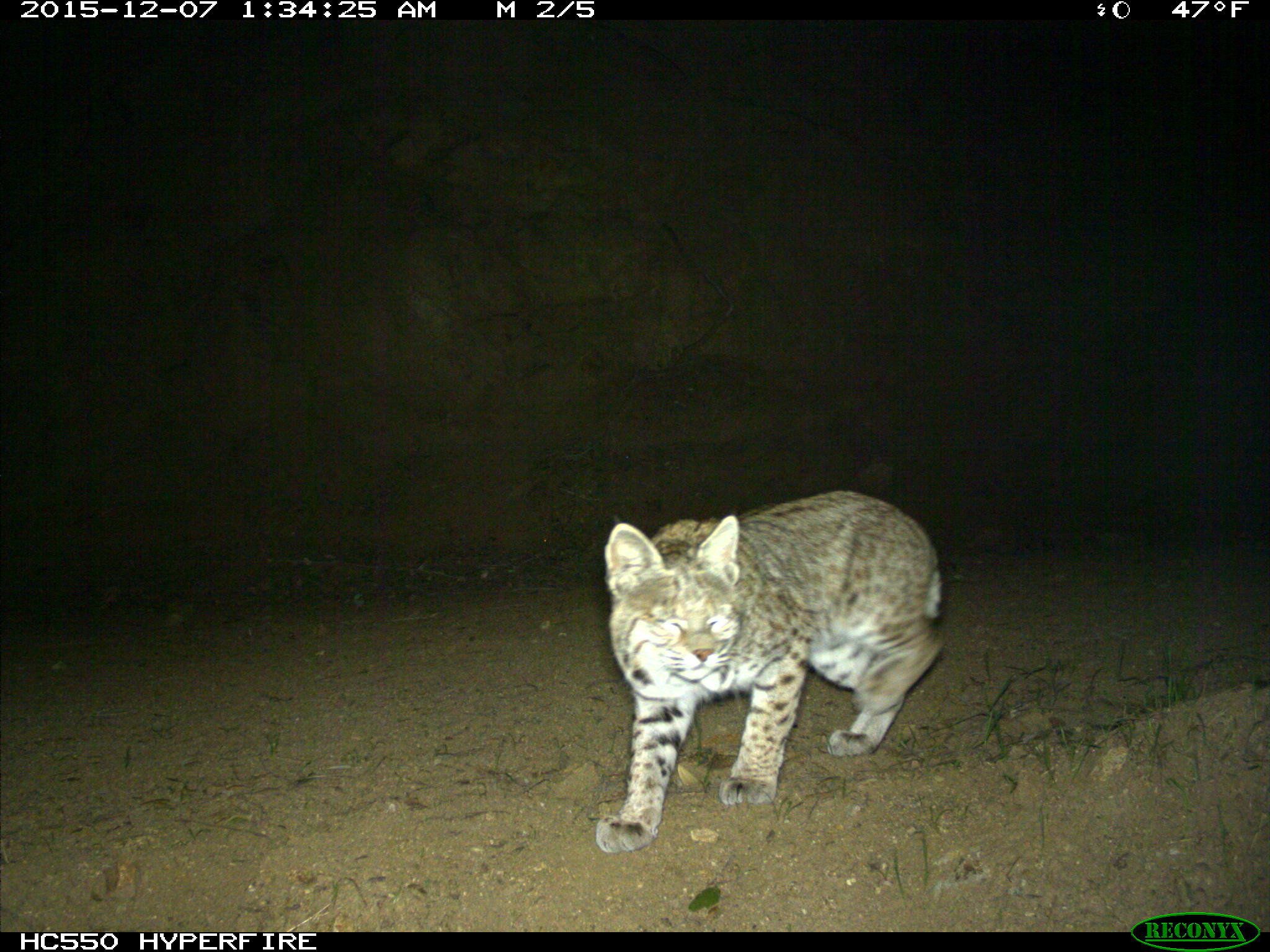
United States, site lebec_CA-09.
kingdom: Animalia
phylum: Chordata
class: Mammalia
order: Carnivora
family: Felidae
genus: Lynx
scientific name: Lynx rufus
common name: bobcat